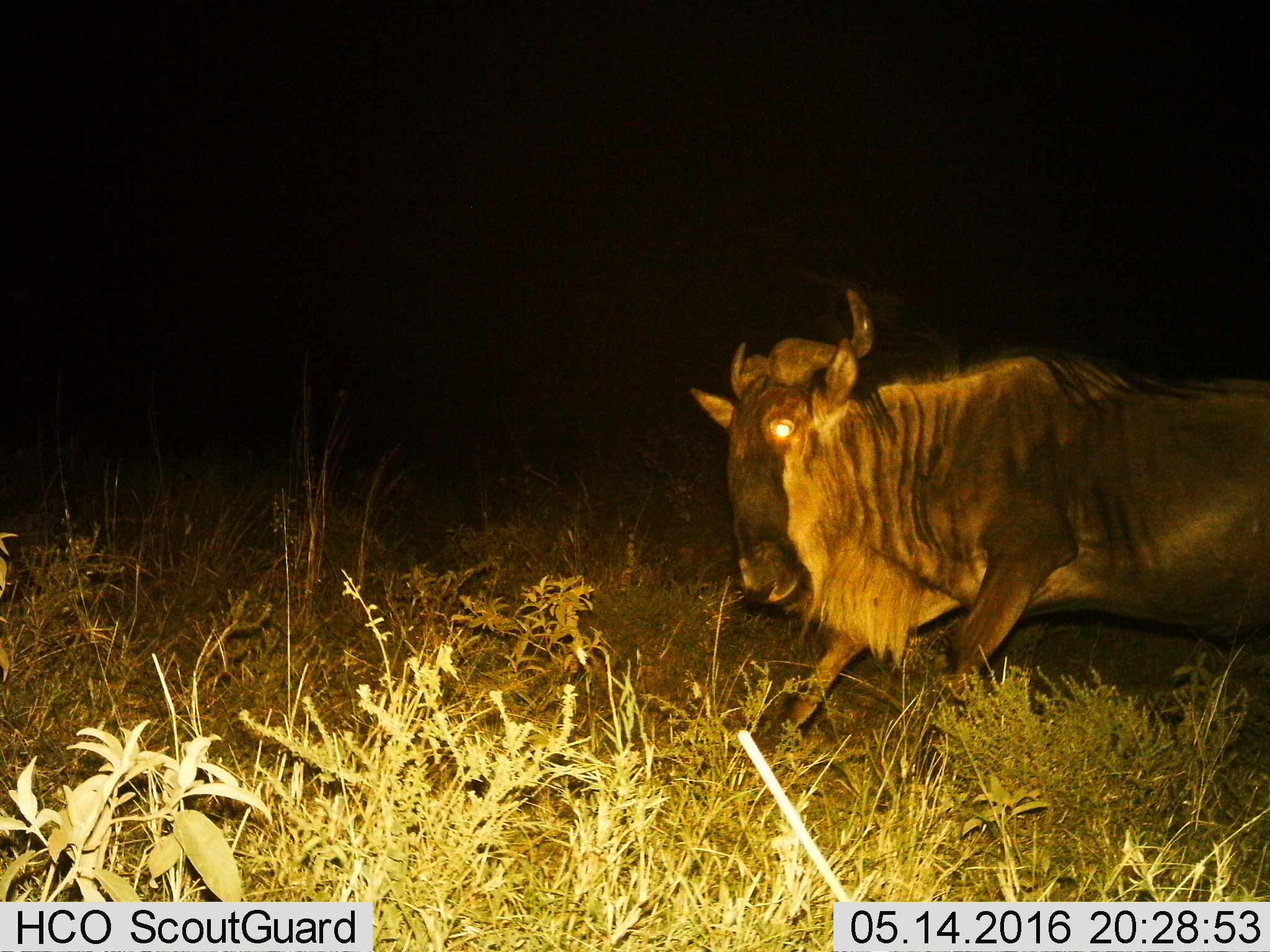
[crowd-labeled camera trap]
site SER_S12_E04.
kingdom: Animalia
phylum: Chordata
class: Mammalia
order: Artiodactyla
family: Bovidae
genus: Connochaetes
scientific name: Connochaetes taurinus taurinus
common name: blue wildebeest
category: wildebeestblue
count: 1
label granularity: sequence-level